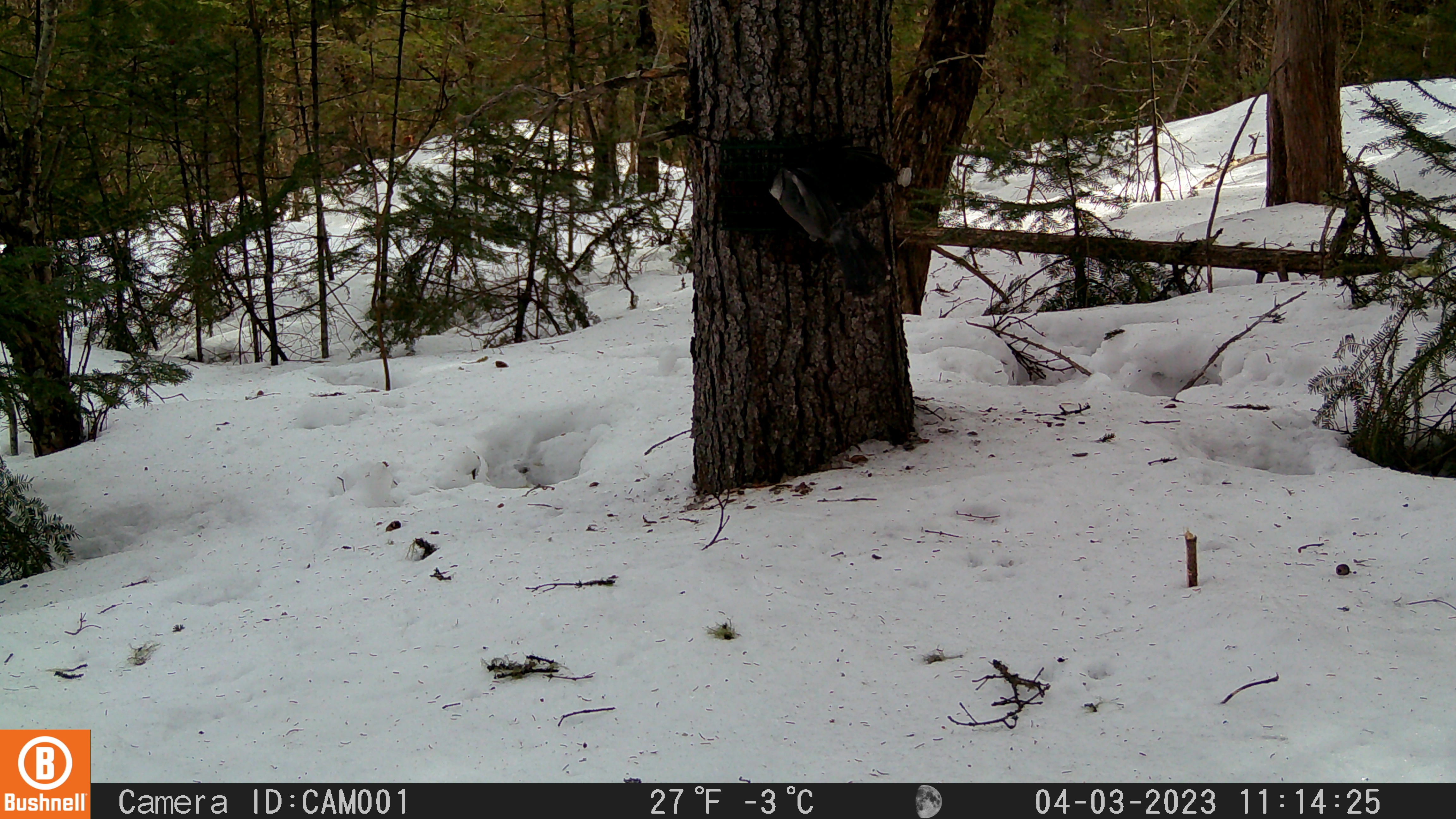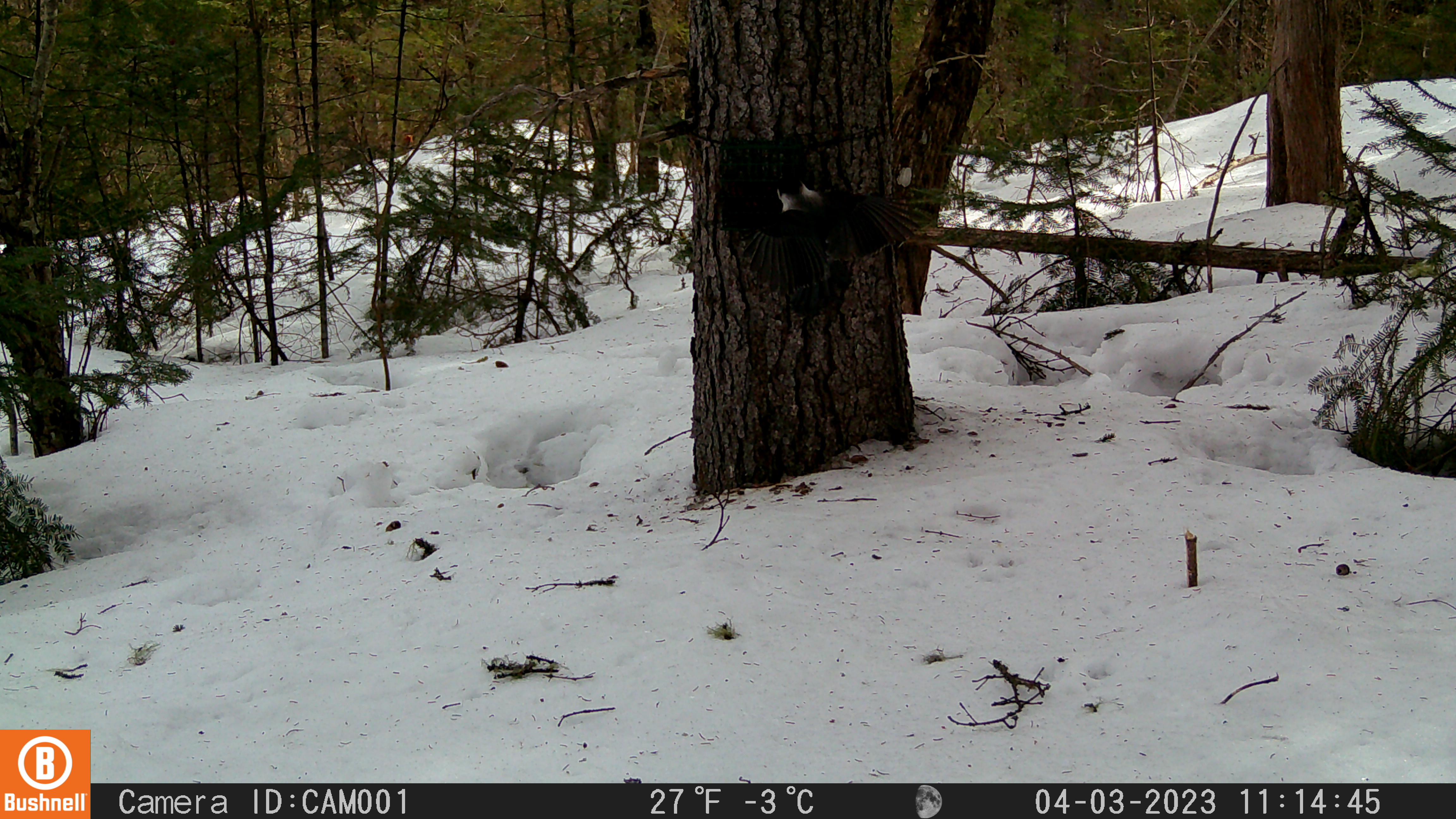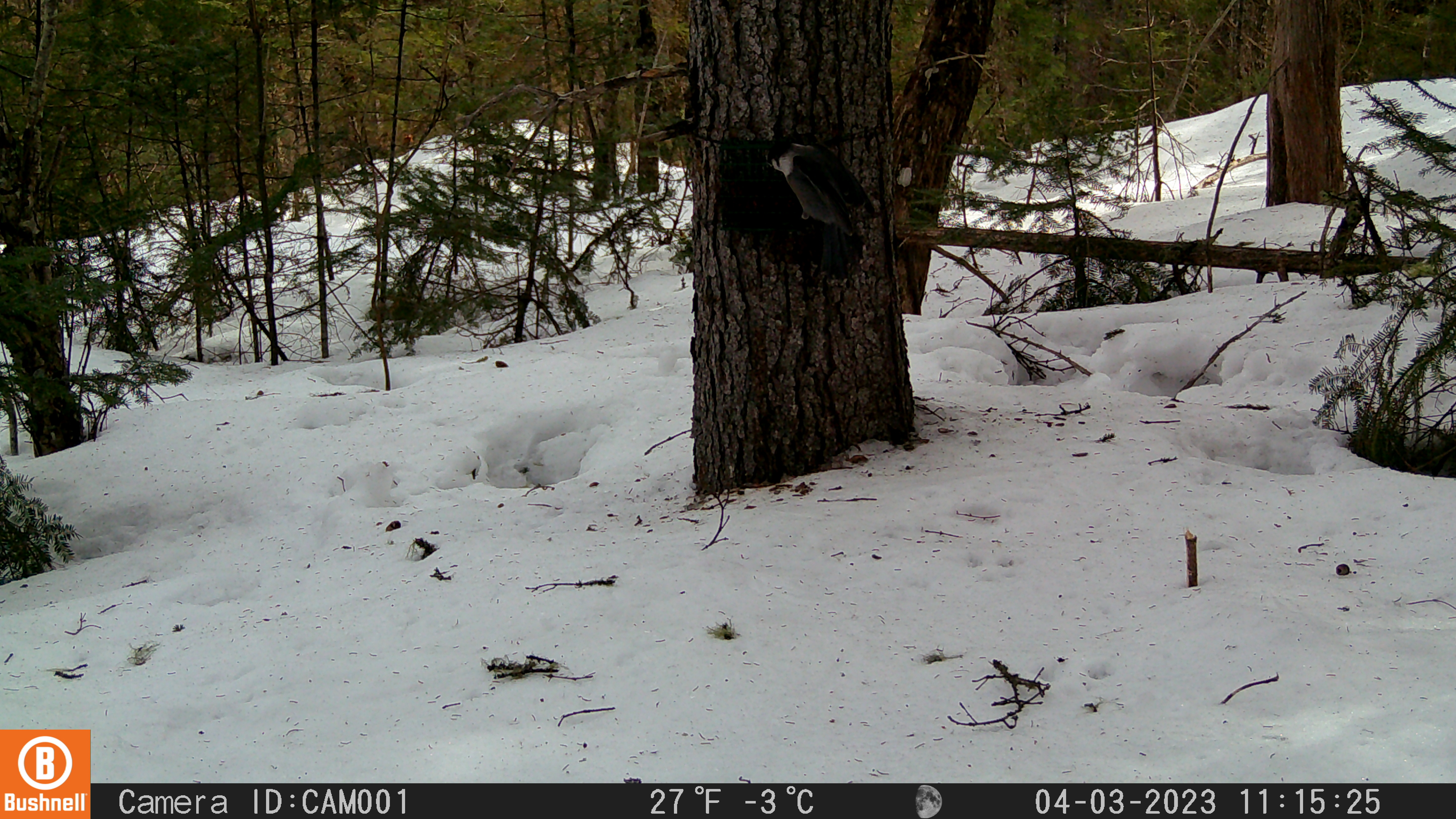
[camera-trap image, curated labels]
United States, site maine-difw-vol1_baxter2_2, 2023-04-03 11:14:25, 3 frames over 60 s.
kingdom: Animalia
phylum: Chordata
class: Aves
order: Passeriformes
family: Corvidae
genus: Perisoreus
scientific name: Perisoreus canadensis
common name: canada jay